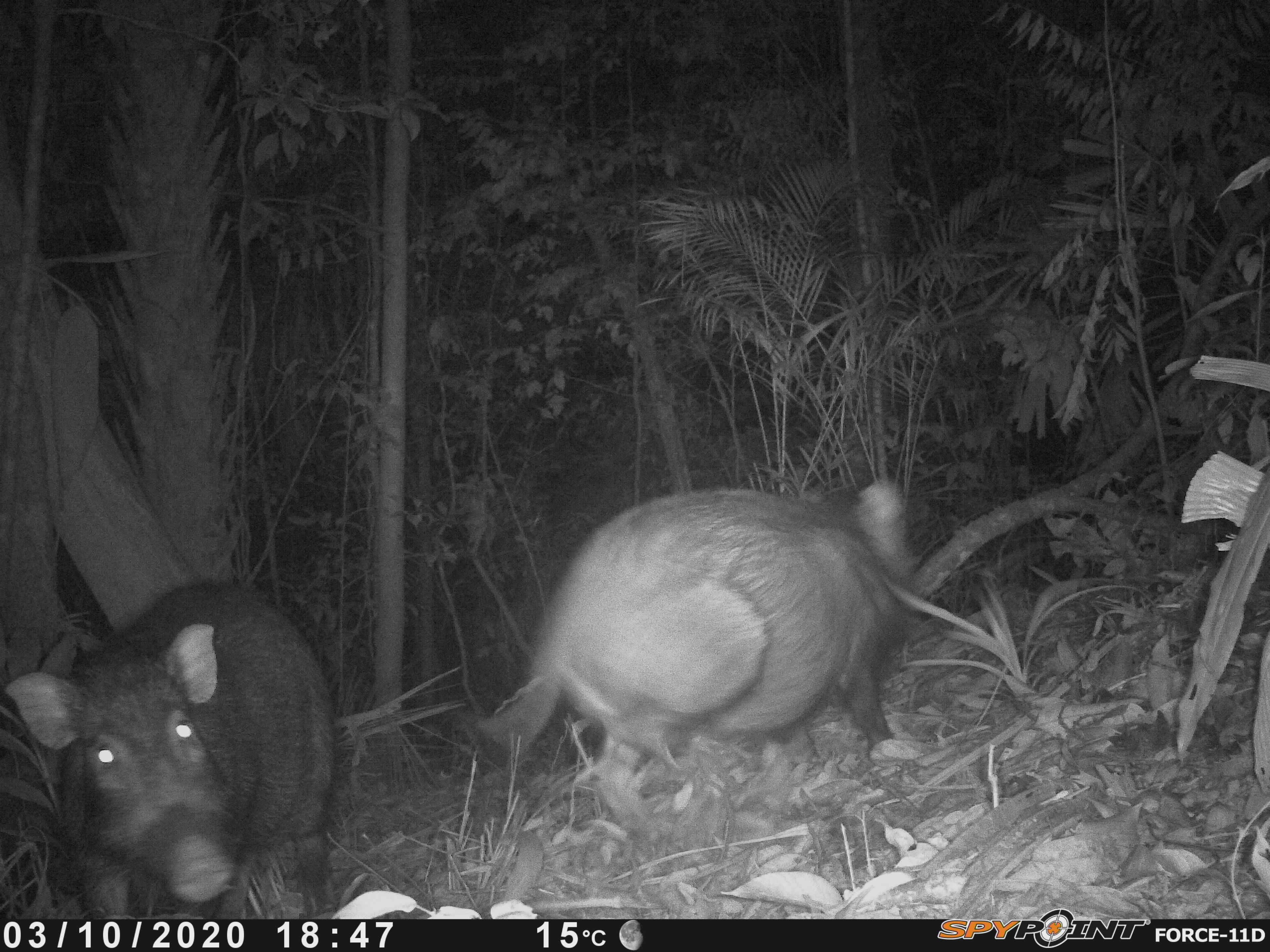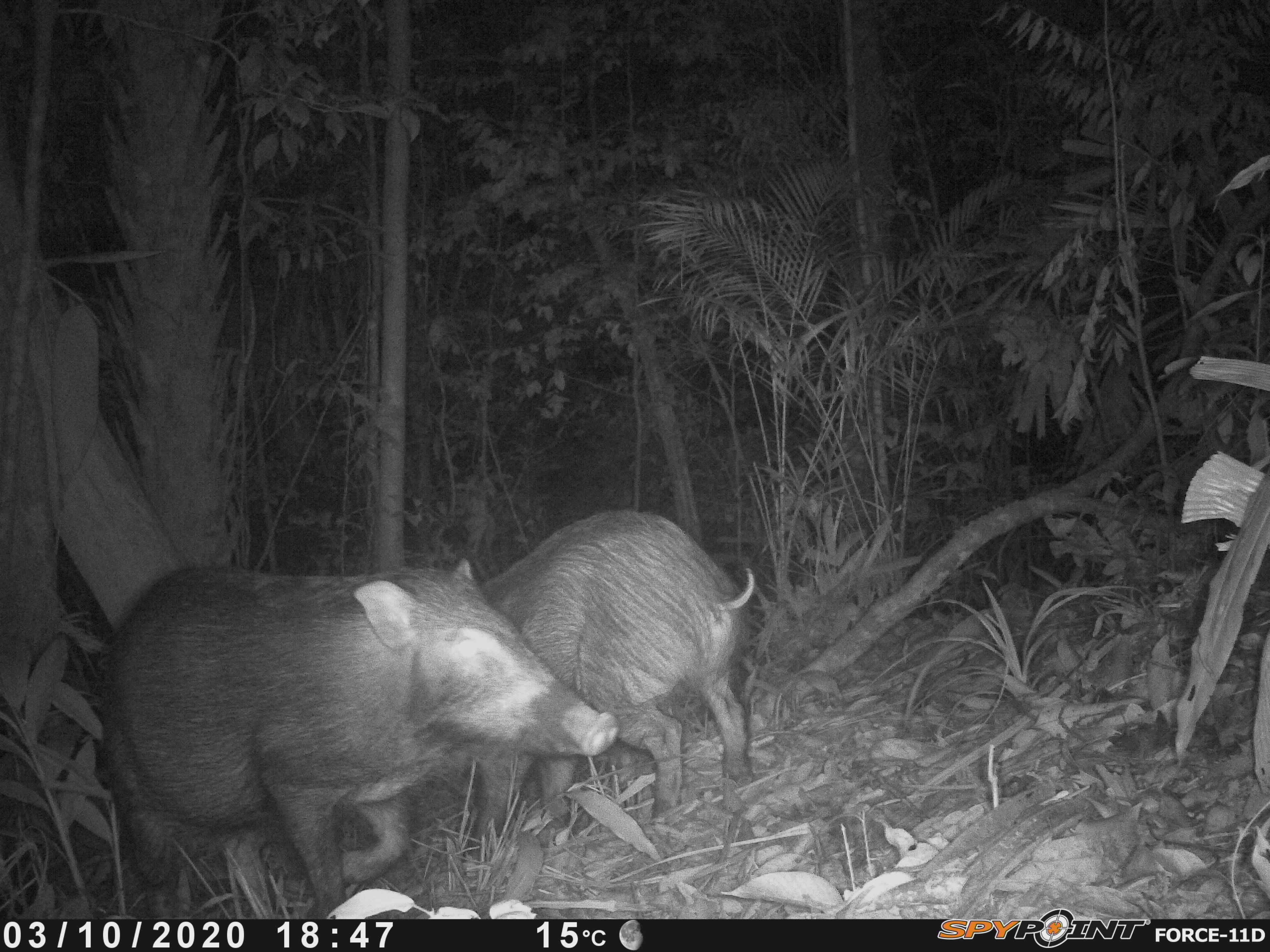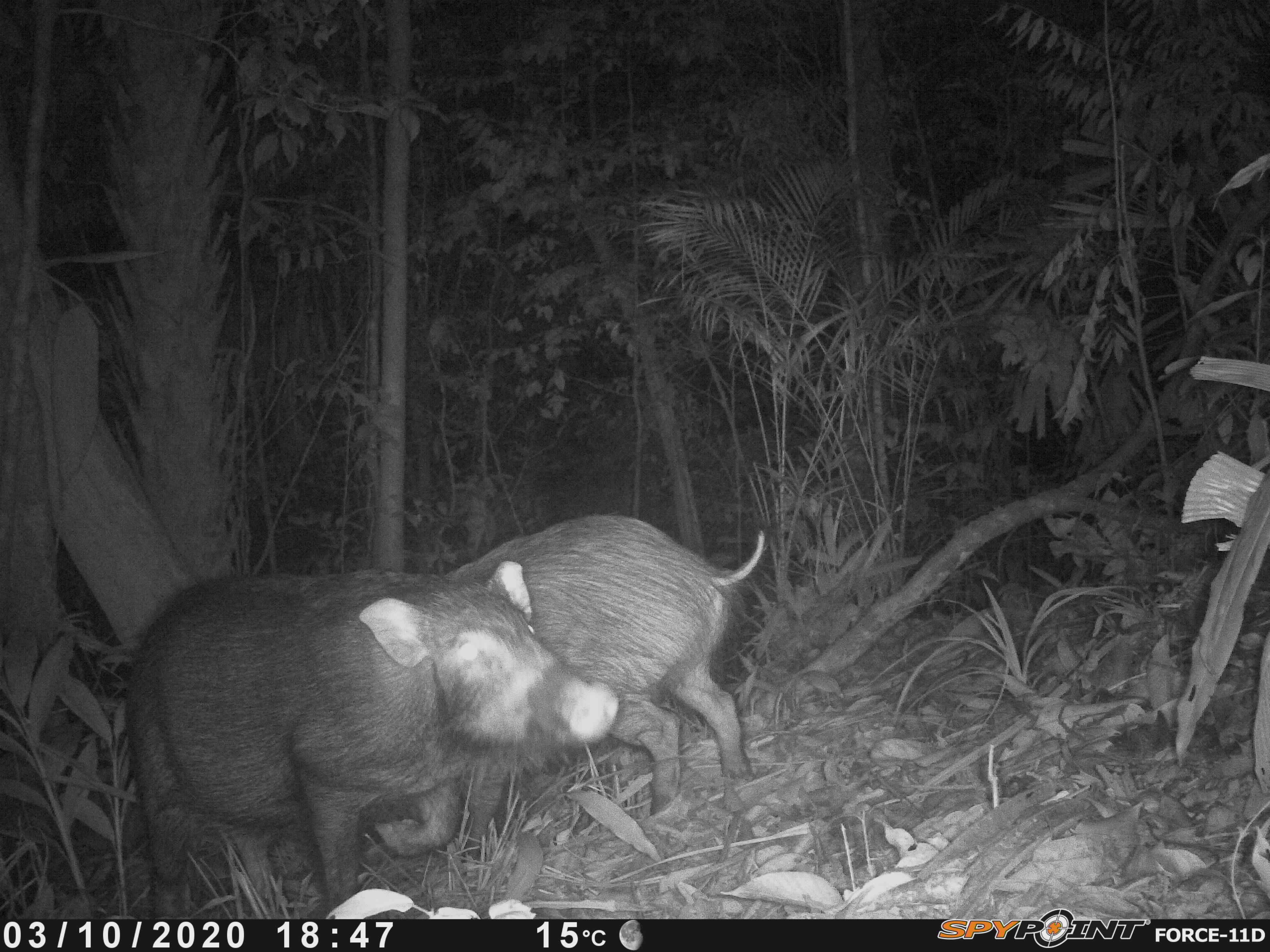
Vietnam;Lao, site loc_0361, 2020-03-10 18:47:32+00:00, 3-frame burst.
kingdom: Animalia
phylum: Chordata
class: Mammalia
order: Artiodactyla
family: Suidae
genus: Sus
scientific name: Sus scrofa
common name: eurasian wild pig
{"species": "eurasian wild pig (Sus scrofa)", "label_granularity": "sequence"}